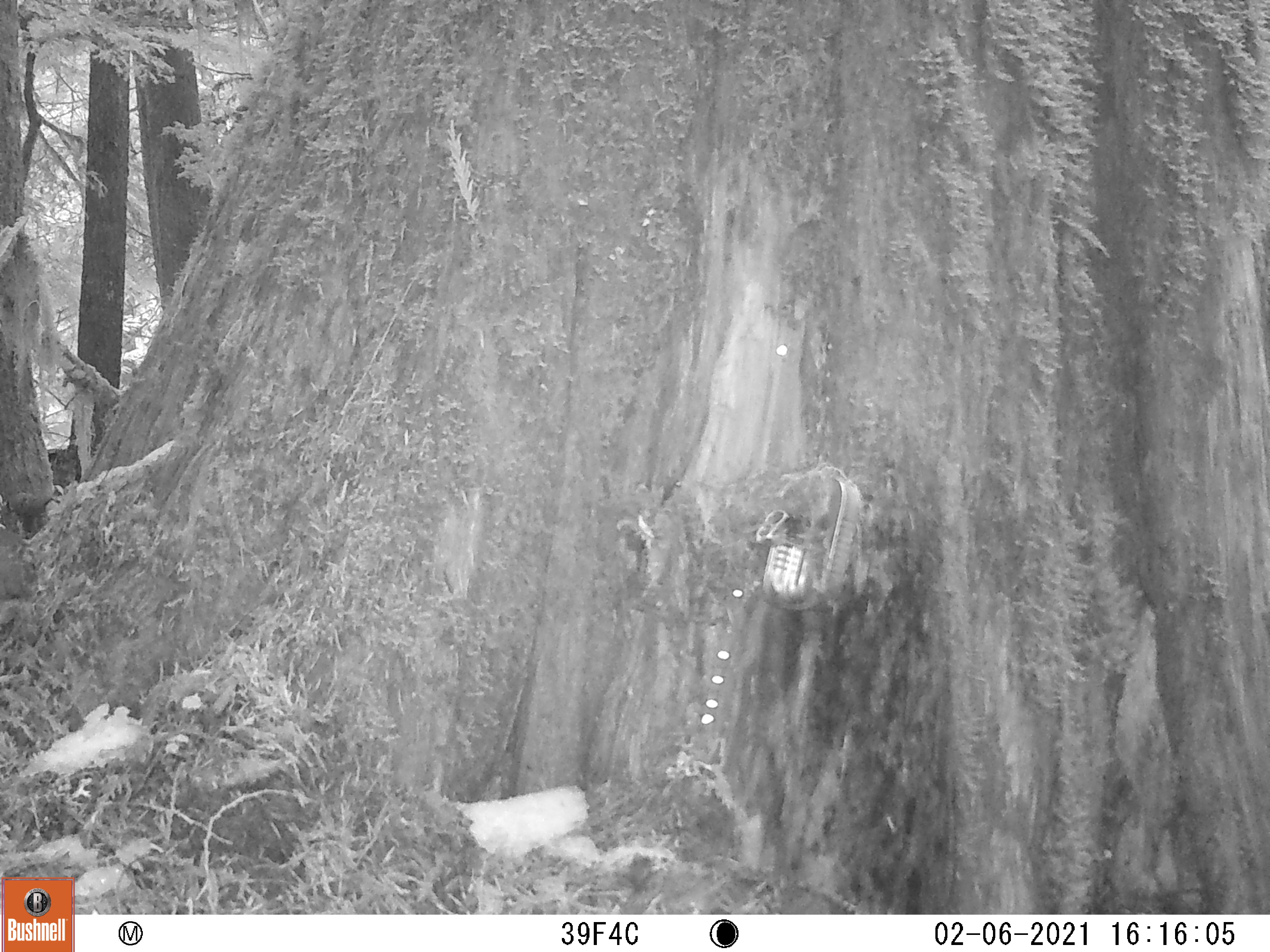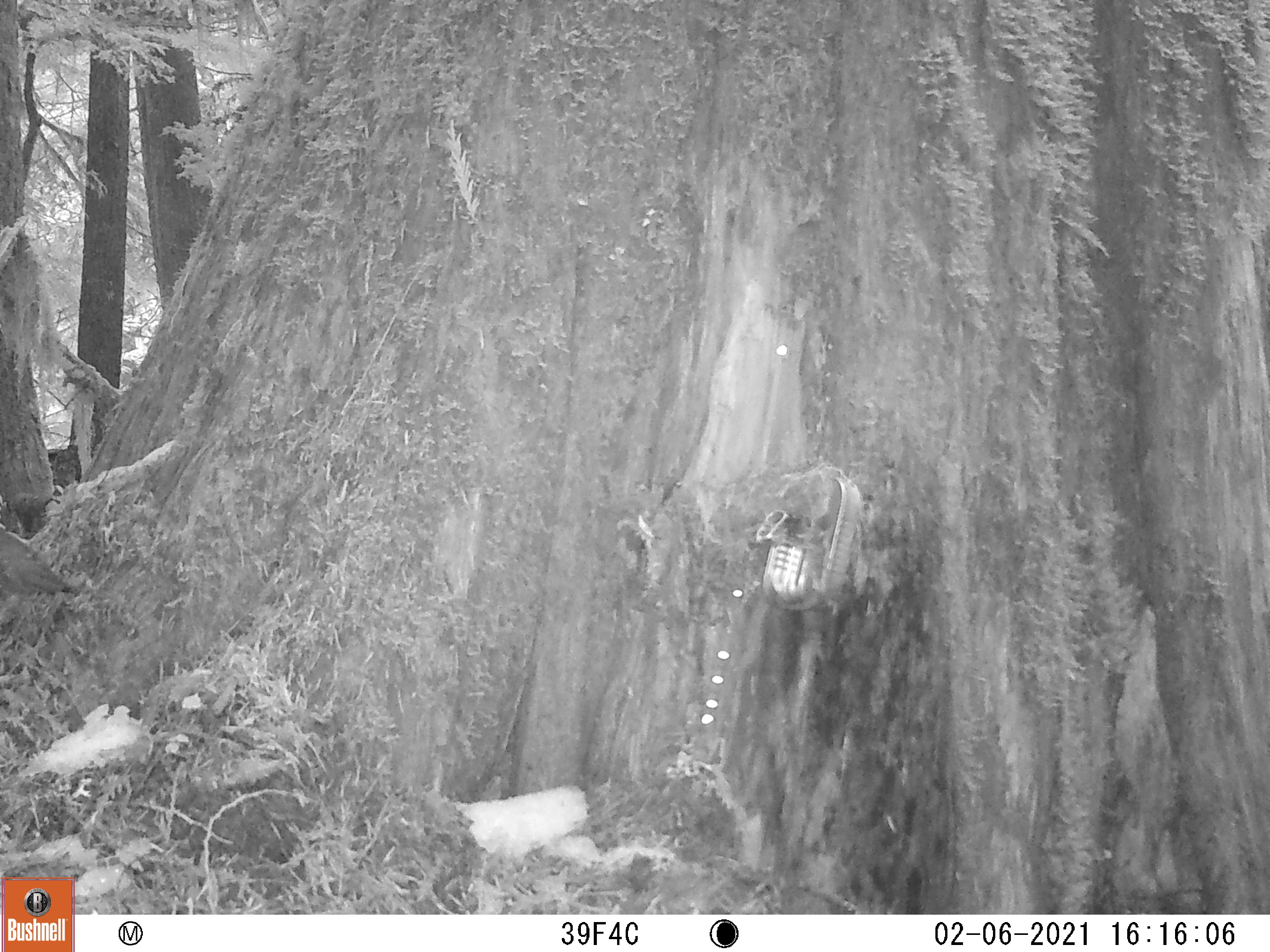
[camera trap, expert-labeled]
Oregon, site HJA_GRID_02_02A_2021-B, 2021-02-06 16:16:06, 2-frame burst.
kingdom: Animalia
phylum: Chordata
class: Aves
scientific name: Aves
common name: bird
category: other bird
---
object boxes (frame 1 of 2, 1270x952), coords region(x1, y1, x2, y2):
other bird: region(3, 531, 36, 613)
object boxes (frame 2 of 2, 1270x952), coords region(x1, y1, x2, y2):
other bird: region(1, 516, 99, 625)